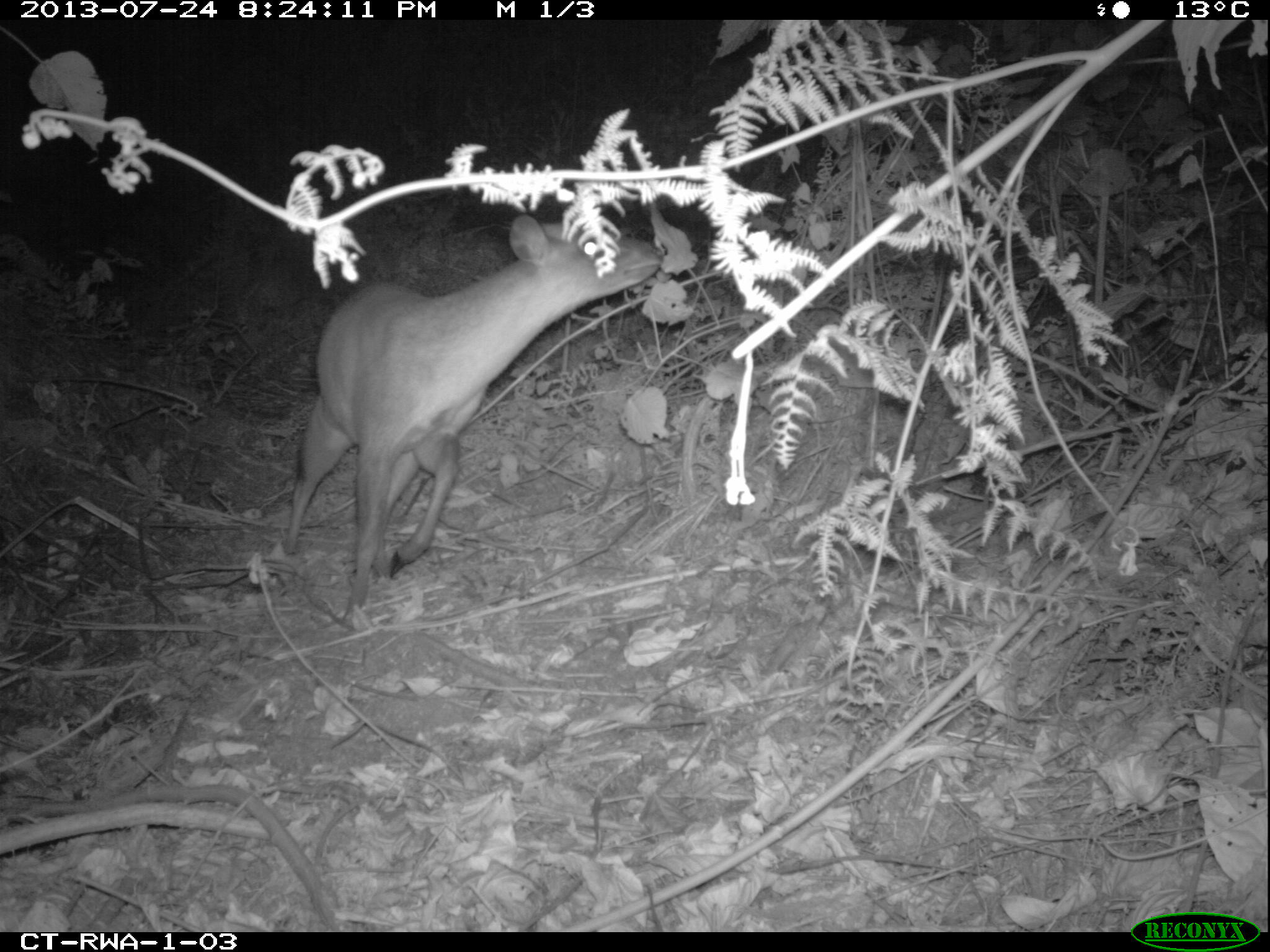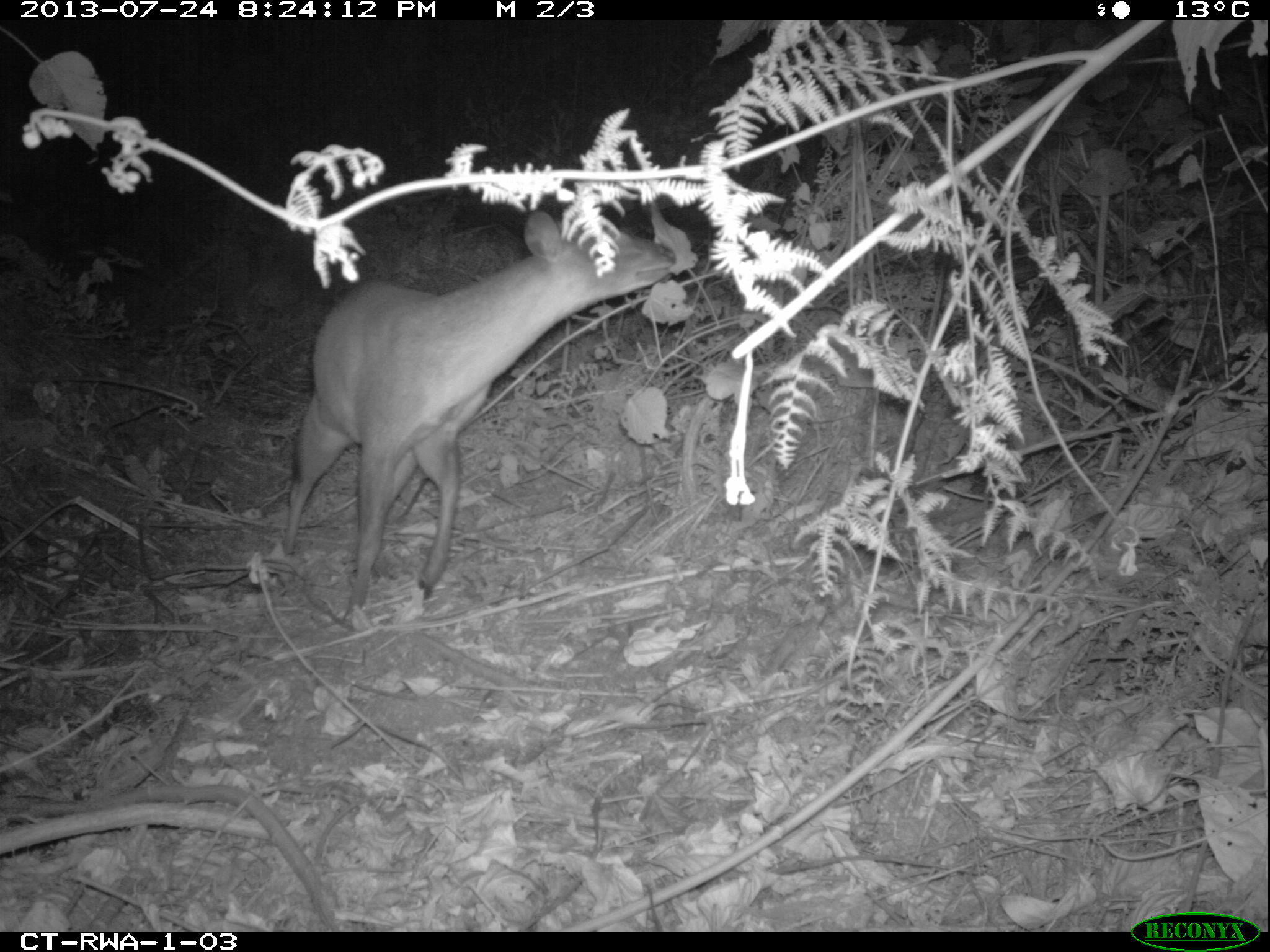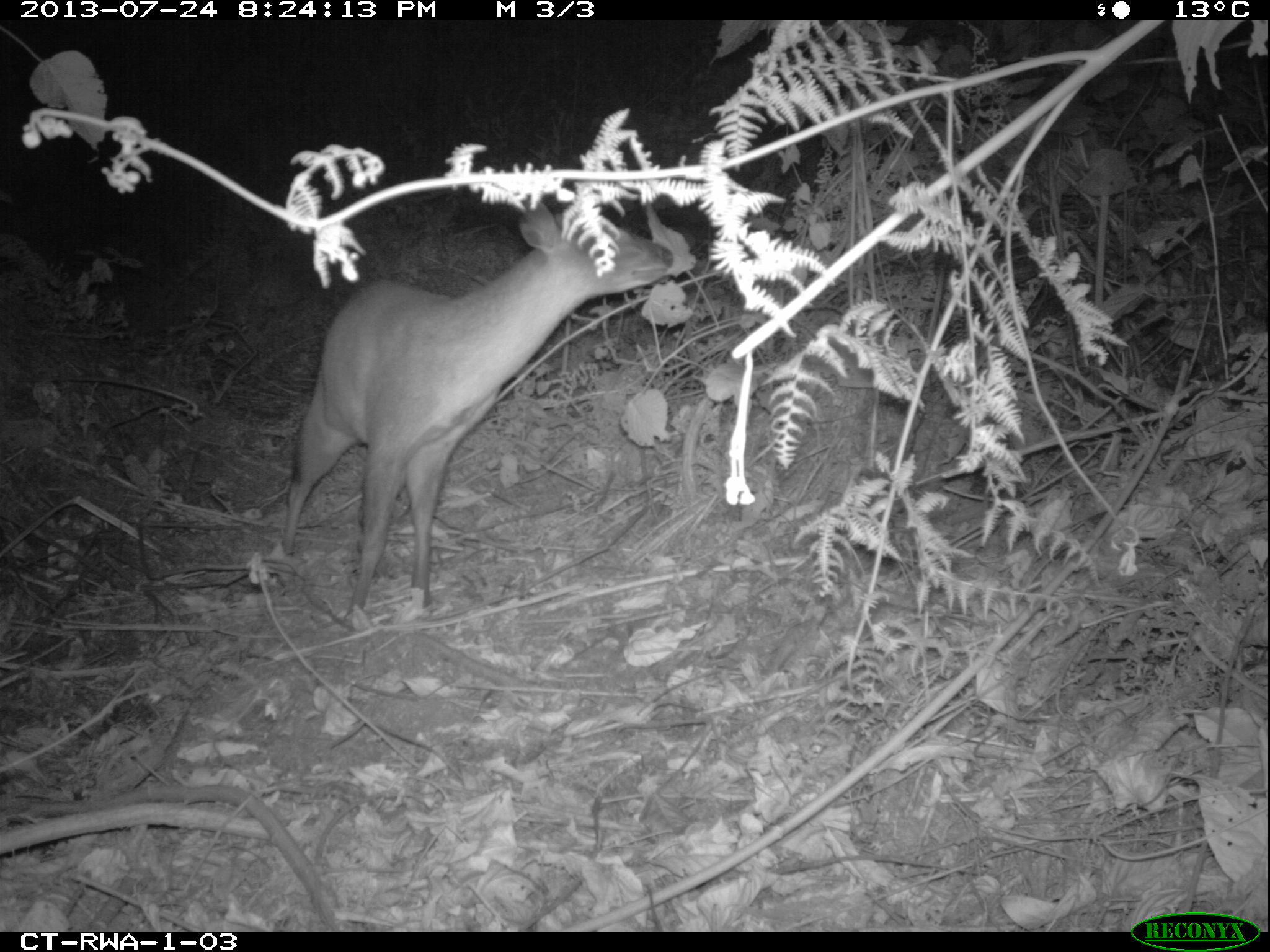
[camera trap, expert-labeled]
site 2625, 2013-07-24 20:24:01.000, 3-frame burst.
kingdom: Animalia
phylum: Chordata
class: Mammalia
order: Artiodactyla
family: Bovidae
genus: Cephalophus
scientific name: Cephalophus nigrifrons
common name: black-fronted duiker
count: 1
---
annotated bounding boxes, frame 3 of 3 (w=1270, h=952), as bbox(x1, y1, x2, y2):
cephalophus nigrifrons: bbox(280, 198, 672, 617)